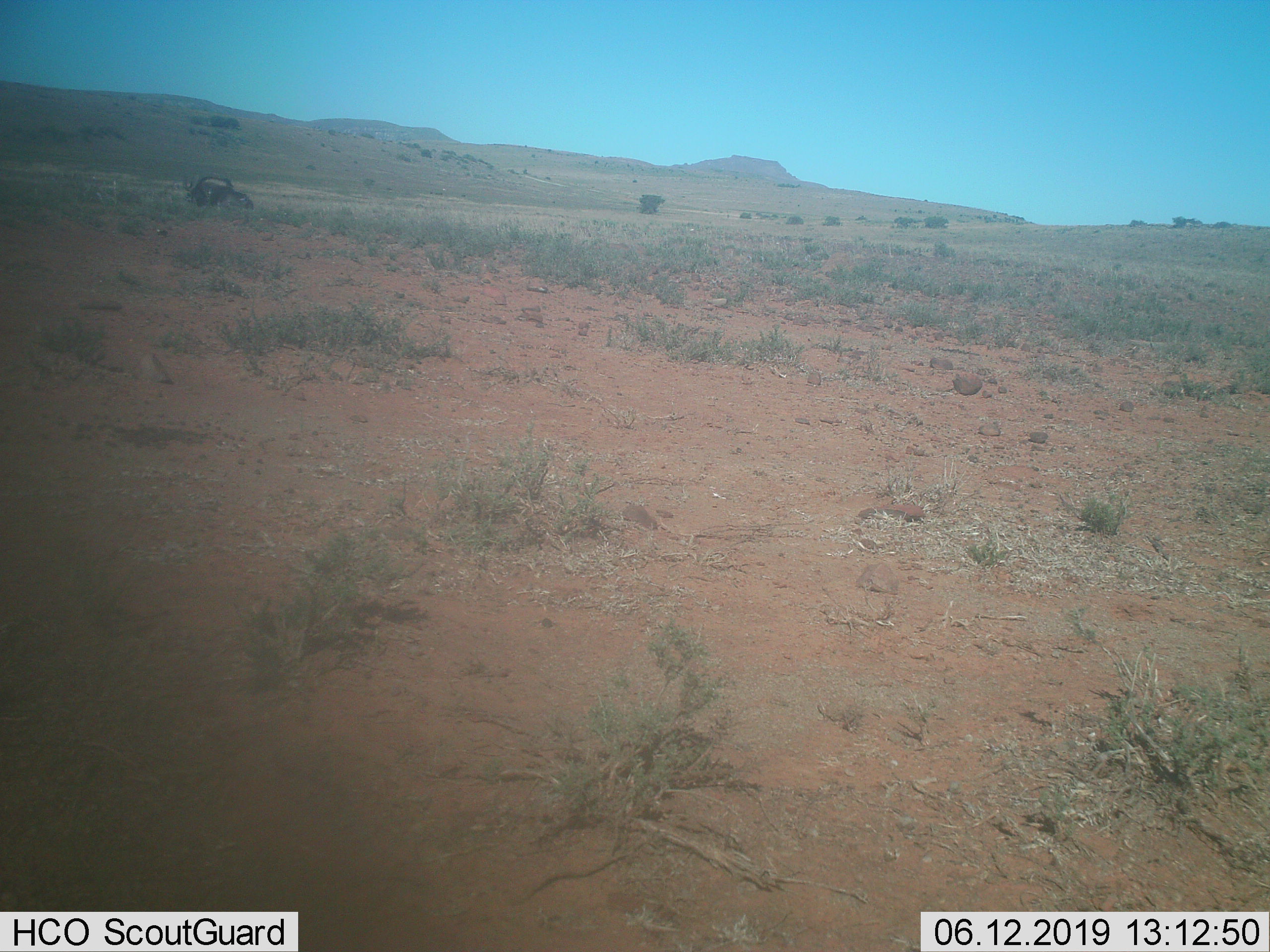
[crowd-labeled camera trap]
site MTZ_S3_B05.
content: unidentified animal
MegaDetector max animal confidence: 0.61